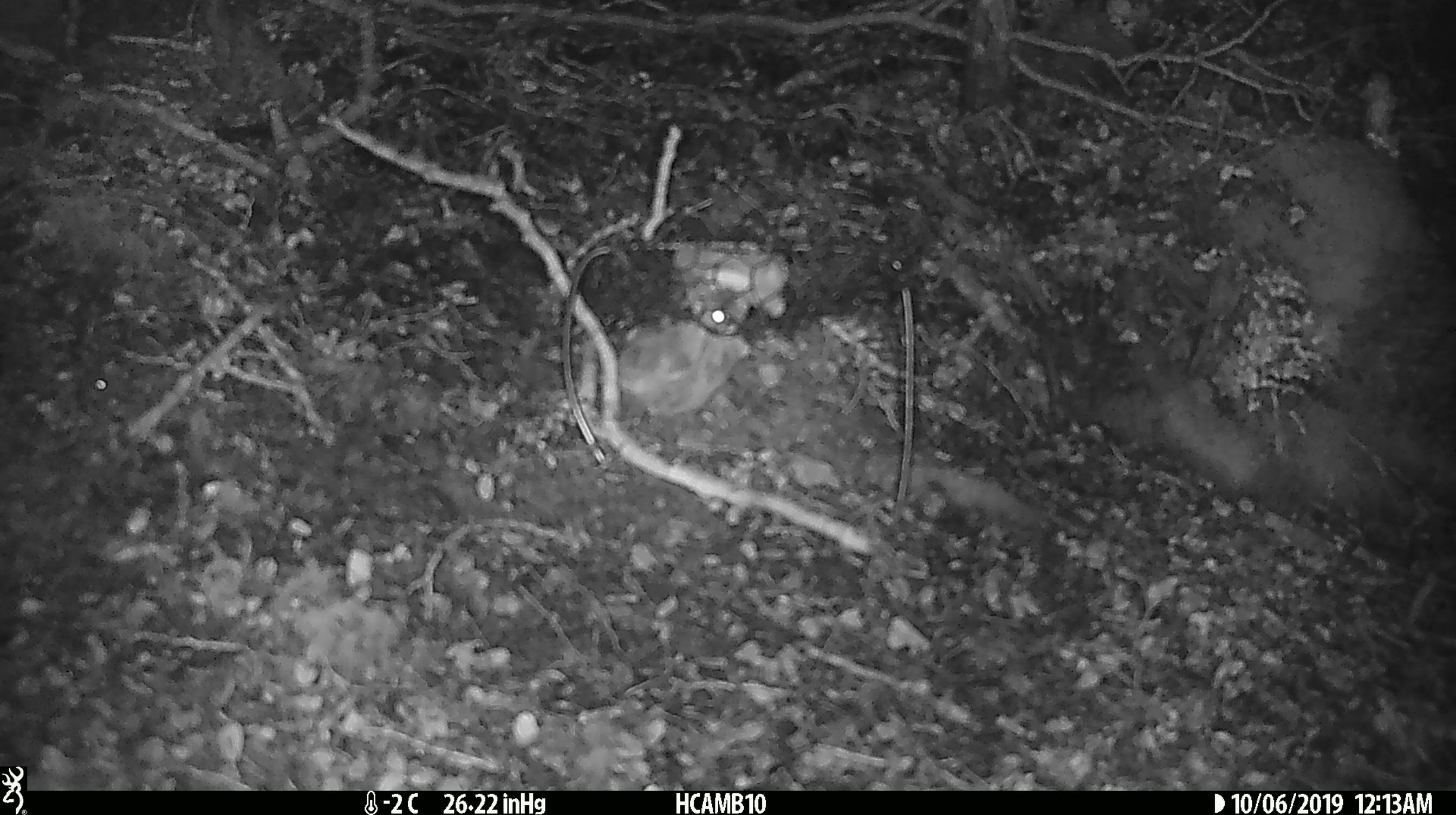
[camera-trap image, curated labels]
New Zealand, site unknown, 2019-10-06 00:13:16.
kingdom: Animalia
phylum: Chordata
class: Mammalia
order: Rodentia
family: Muridae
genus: Mus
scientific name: Mus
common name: mouse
Mouse (Mus).